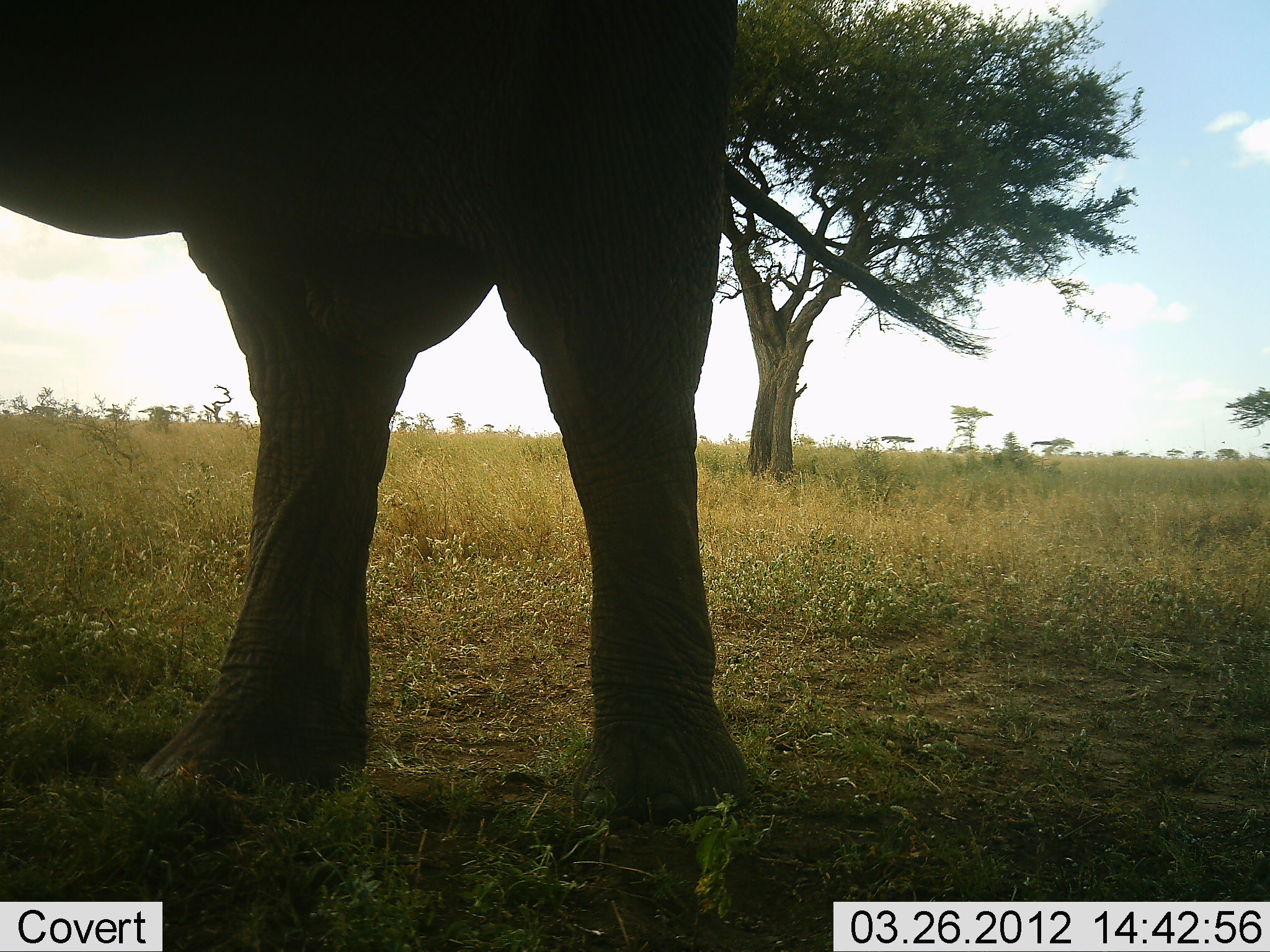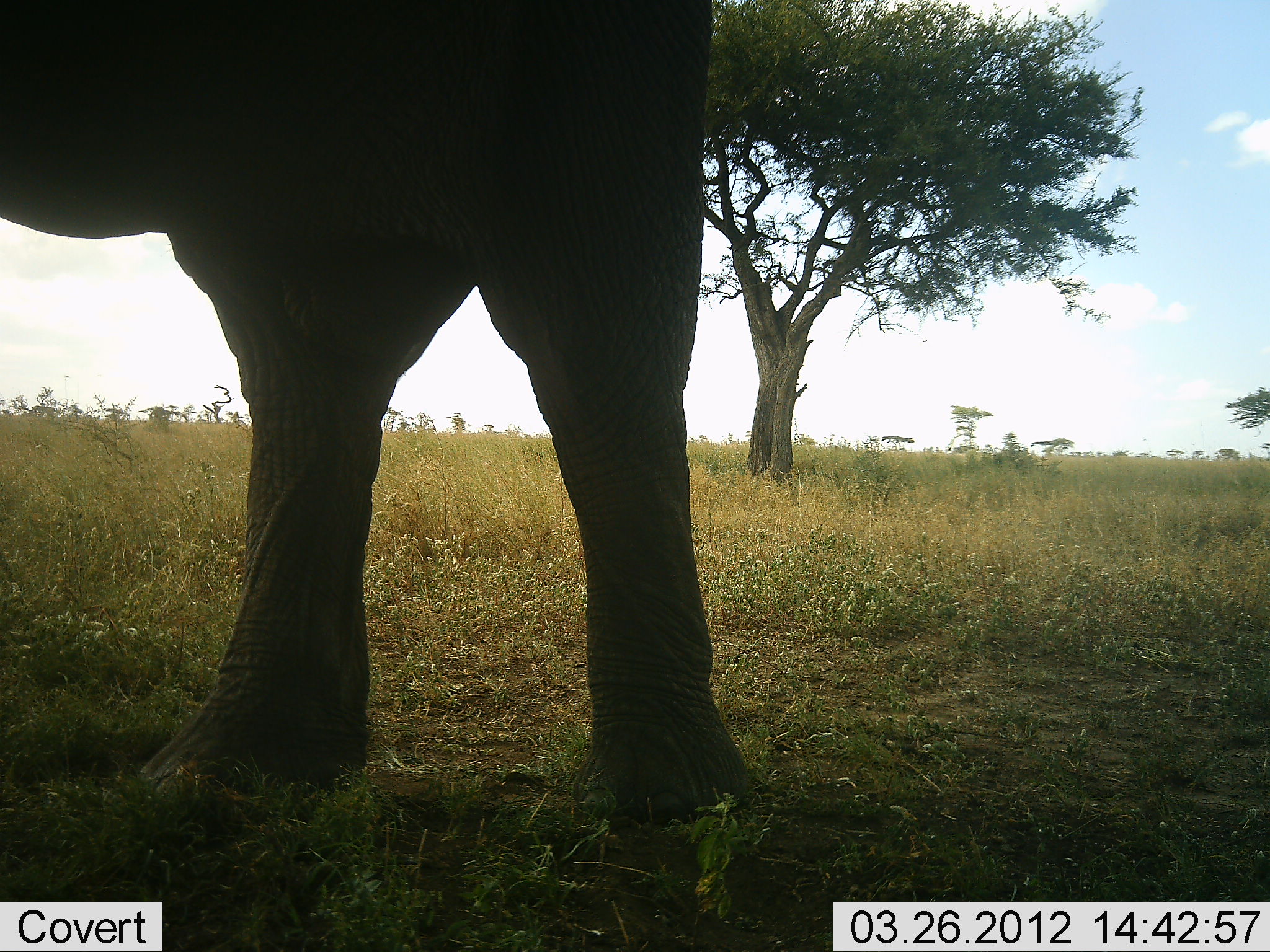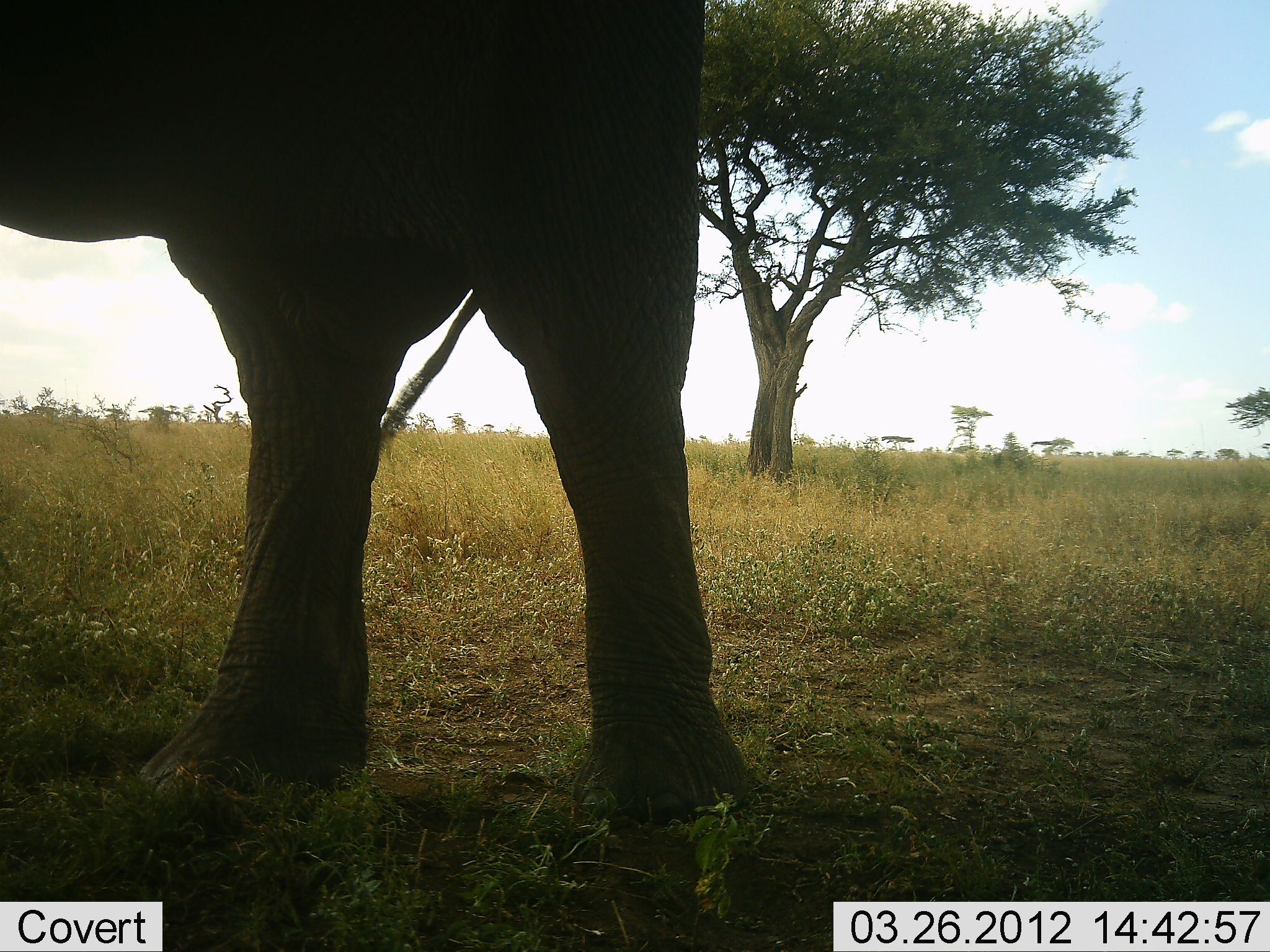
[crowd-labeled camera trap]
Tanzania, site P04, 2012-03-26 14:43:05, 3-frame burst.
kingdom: Animalia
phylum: Chordata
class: Mammalia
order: Proboscidea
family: Elephantidae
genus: Loxodonta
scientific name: Loxodonta africana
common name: african bush elephant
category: elephant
Elephant (african bush elephant) (Loxodonta africana), count 1. Behavior (volunteer vote fractions): standing 100%, resting 0%, moving 0%, interacting 0%. Young present (vote fraction): 0%. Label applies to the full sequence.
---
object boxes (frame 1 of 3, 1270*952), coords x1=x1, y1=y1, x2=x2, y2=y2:
animal: x1=0, y1=0, x2=993, y2=832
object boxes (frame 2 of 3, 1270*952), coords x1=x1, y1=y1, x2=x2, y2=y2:
animal: x1=1, y1=0, x2=765, y2=833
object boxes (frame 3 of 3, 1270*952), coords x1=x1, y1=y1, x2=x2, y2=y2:
animal: x1=1, y1=0, x2=761, y2=817